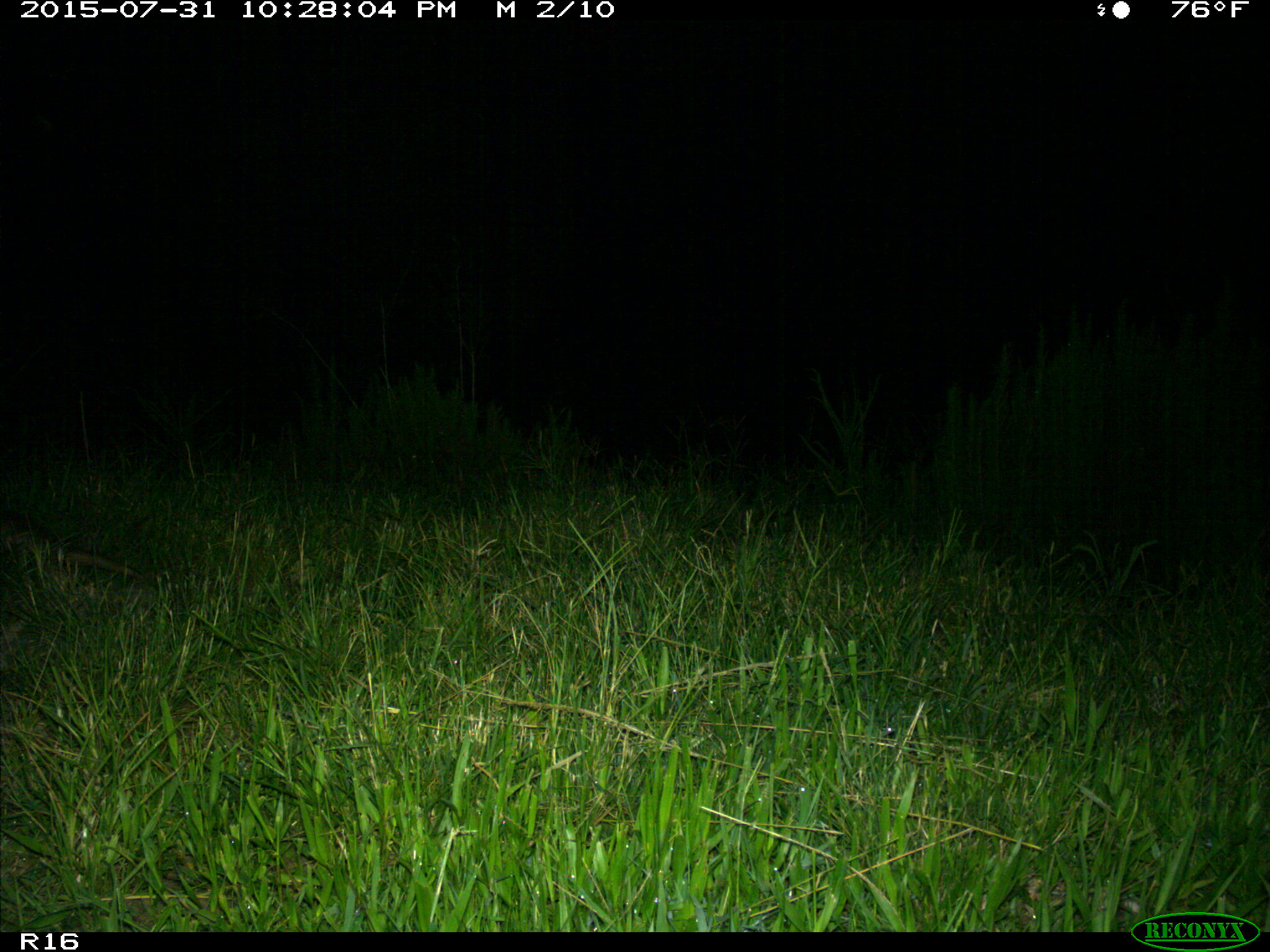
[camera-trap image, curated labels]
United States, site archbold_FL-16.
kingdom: Animalia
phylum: Chordata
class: Mammalia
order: Cingulata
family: Dasypodidae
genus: Dasypus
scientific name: Dasypus novemcinctus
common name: nine-banded armadillo